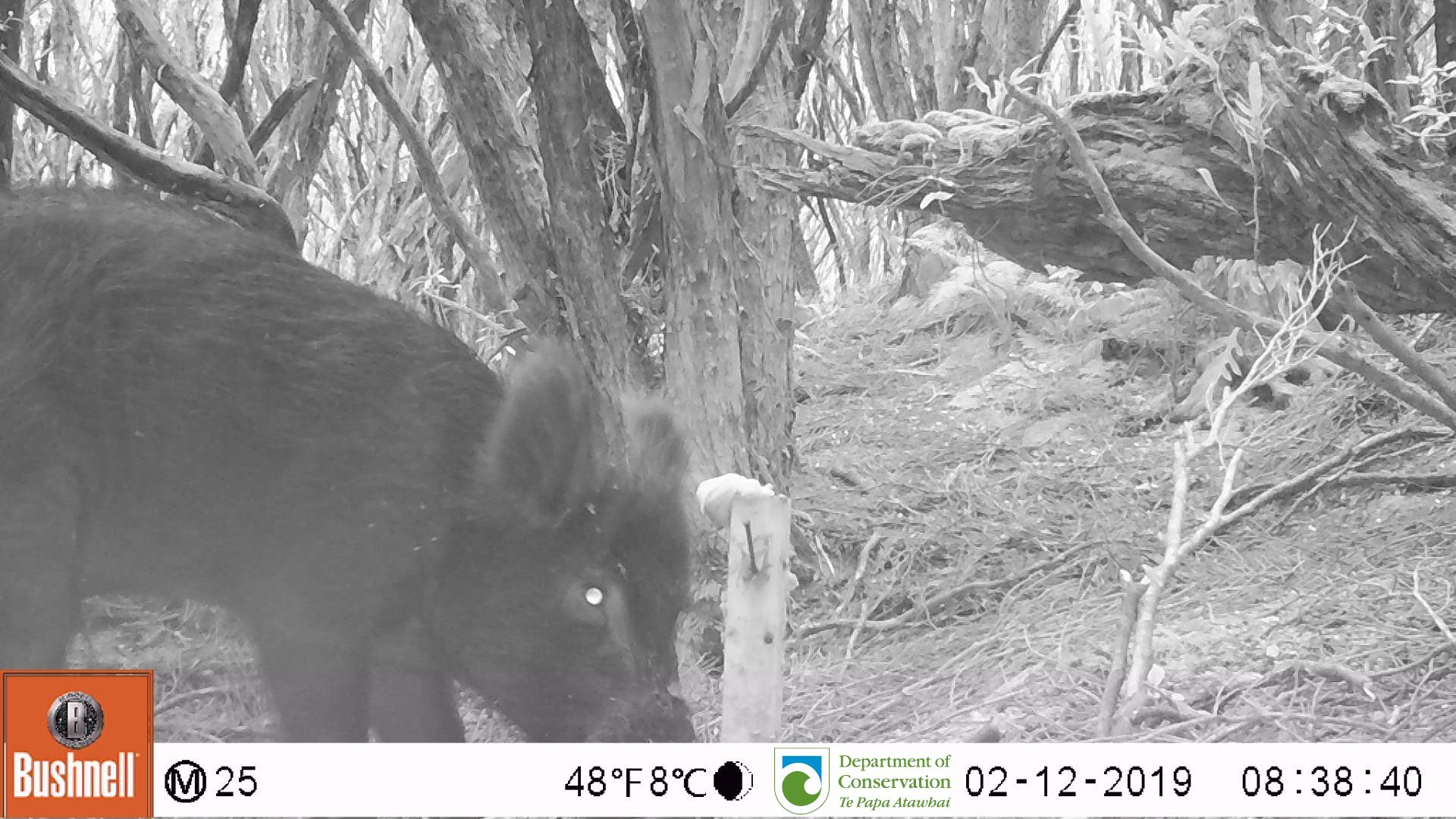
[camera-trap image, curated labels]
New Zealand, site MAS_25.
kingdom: Animalia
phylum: Chordata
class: Mammalia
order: Artiodactyla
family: Suidae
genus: Sus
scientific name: Sus scrofa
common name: pig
Pig (Sus scrofa).